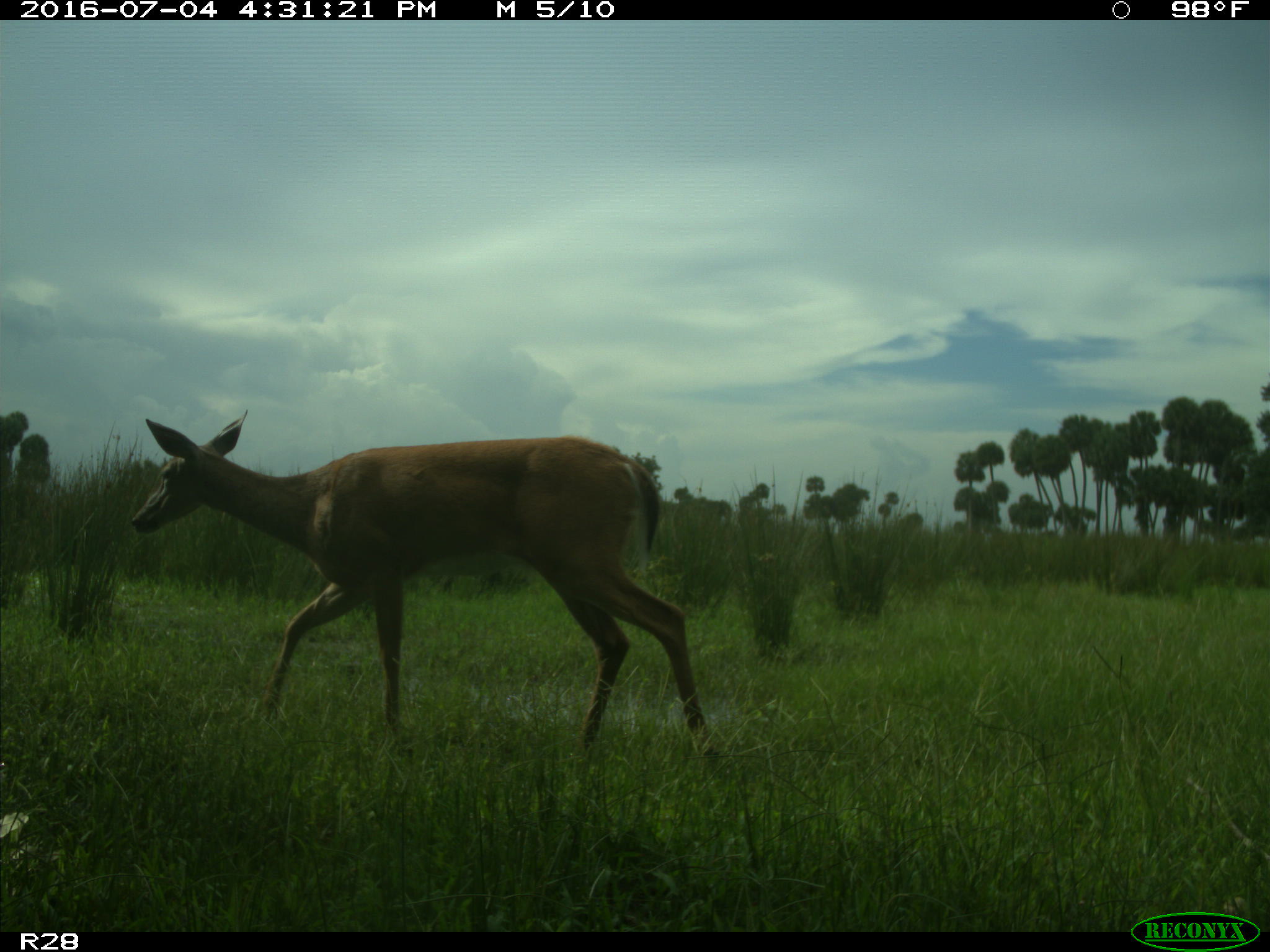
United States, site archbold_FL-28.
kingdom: Animalia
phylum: Chordata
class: Mammalia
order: Artiodactyla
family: Cervidae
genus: Odocoileus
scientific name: Odocoileus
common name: deer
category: unidentified deer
Unidentified deer (deer) (Odocoileus).